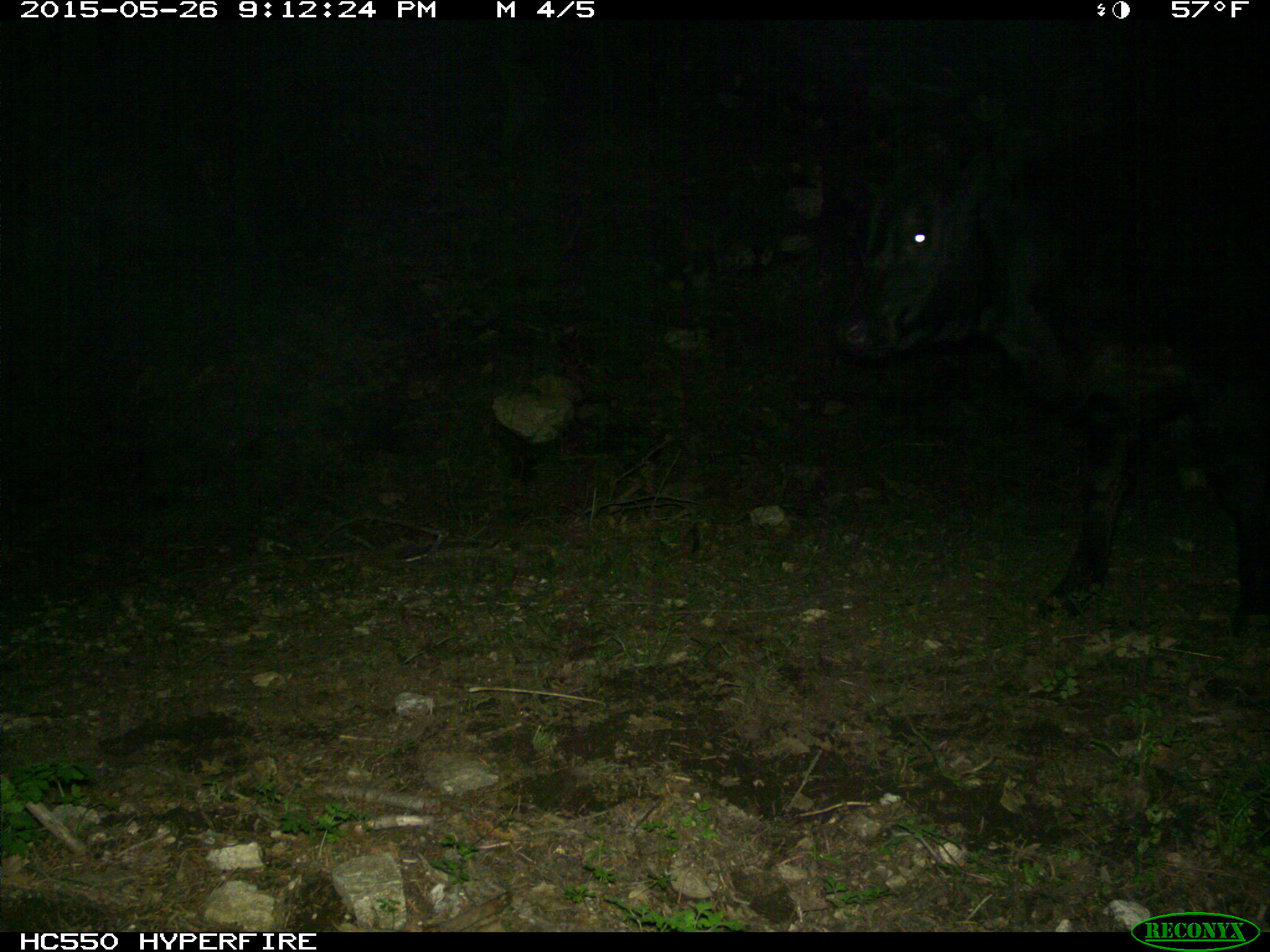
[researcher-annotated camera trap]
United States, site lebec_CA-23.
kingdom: Animalia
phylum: Chordata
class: Mammalia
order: Artiodactyla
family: Bovidae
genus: Bos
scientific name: Bos taurus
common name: domestic cow